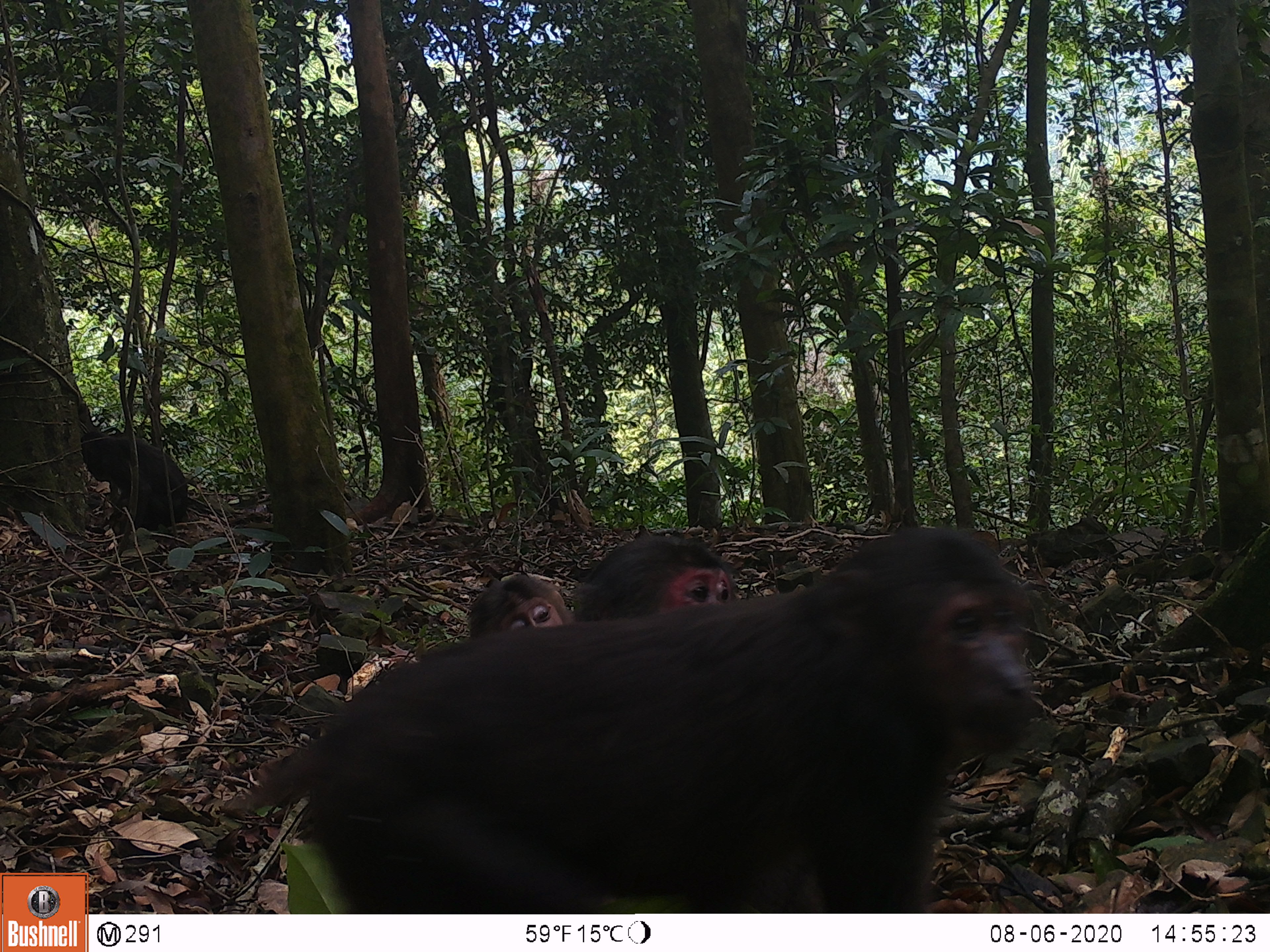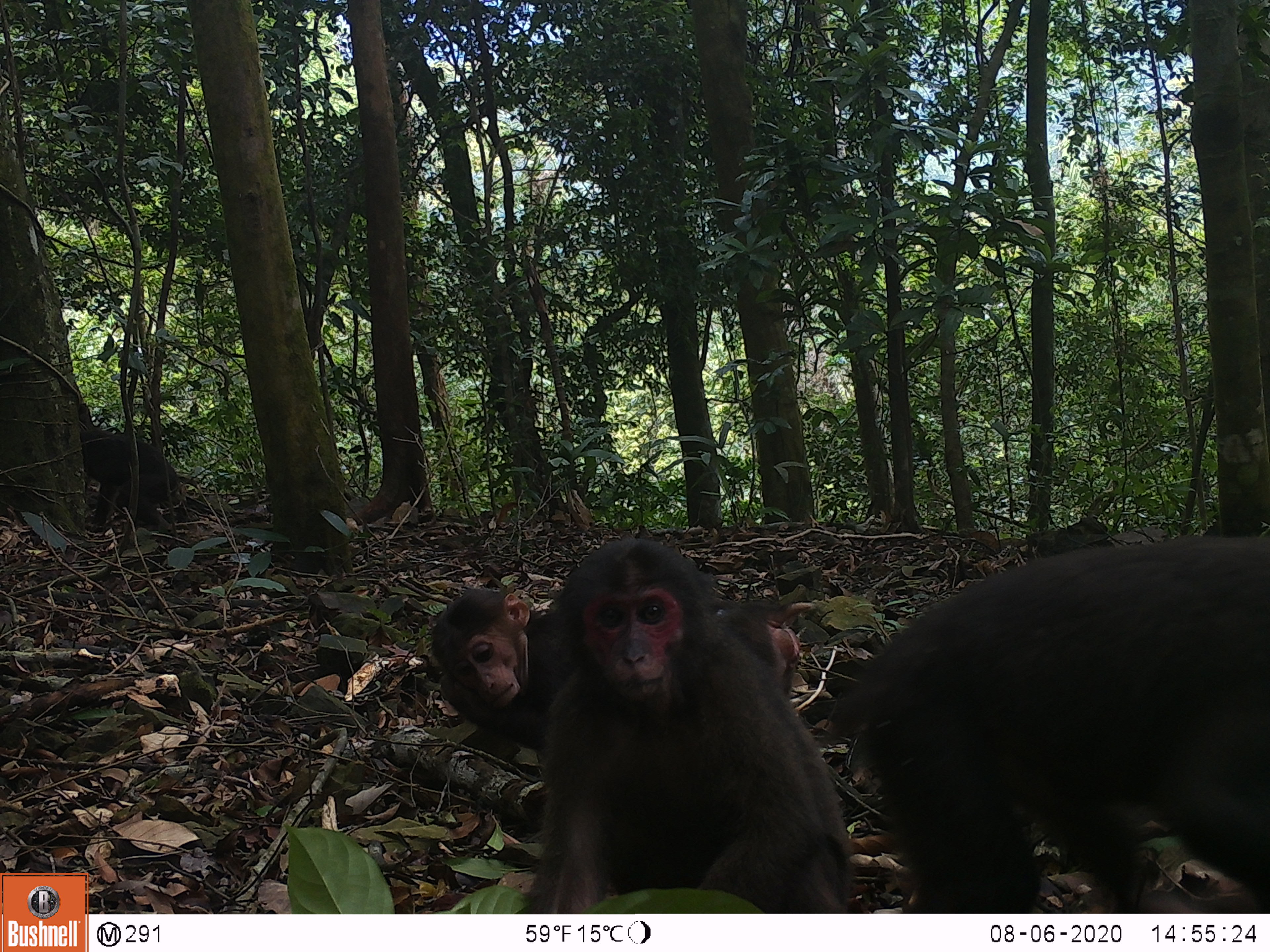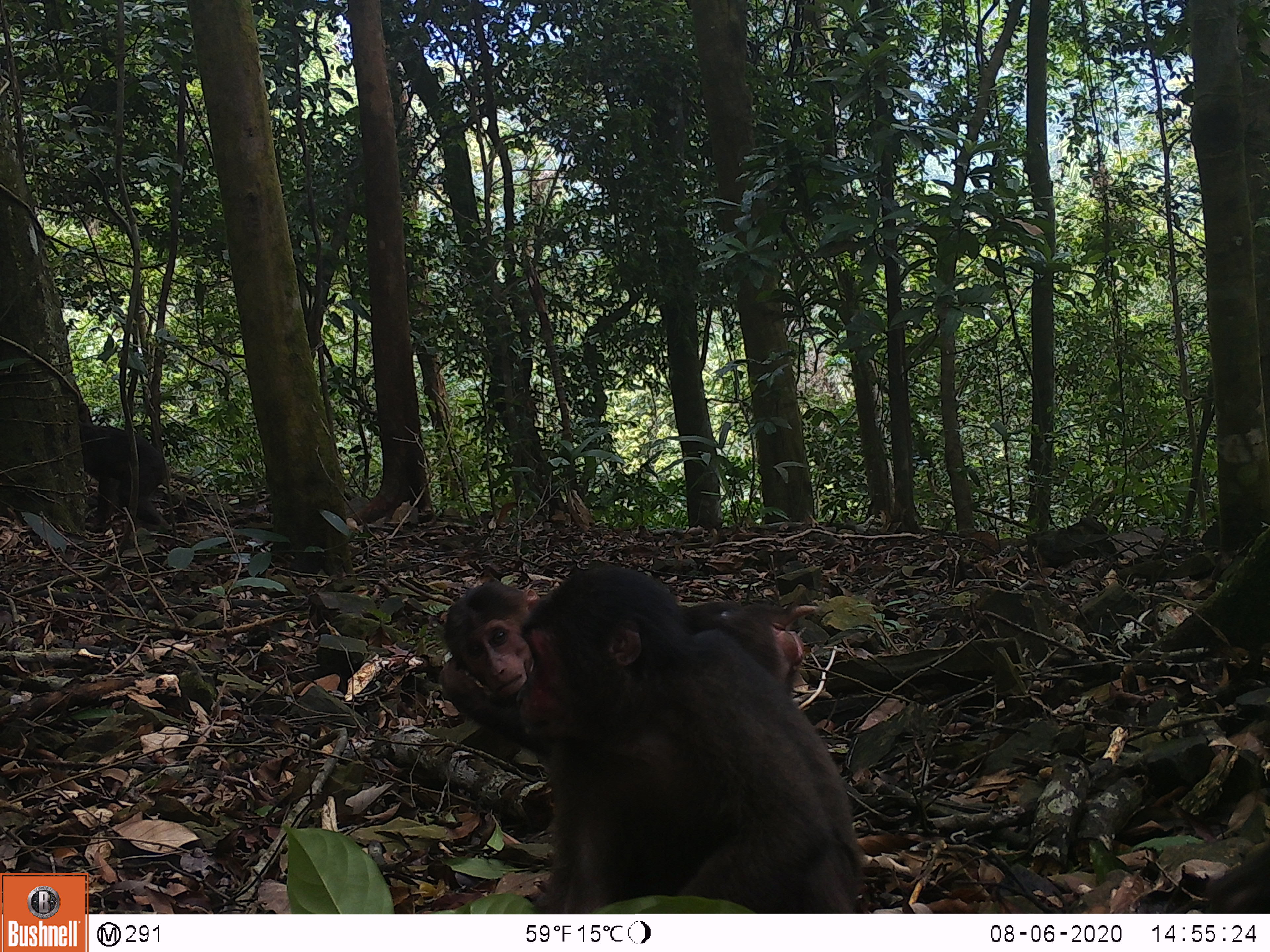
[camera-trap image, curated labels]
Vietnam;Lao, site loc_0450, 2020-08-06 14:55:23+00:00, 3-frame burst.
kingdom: Animalia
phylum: Chordata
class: Mammalia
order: Primates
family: Cercopithecidae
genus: Macaca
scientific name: Macaca arctoides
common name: stump-tailed macaque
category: stump tailed macaque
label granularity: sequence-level